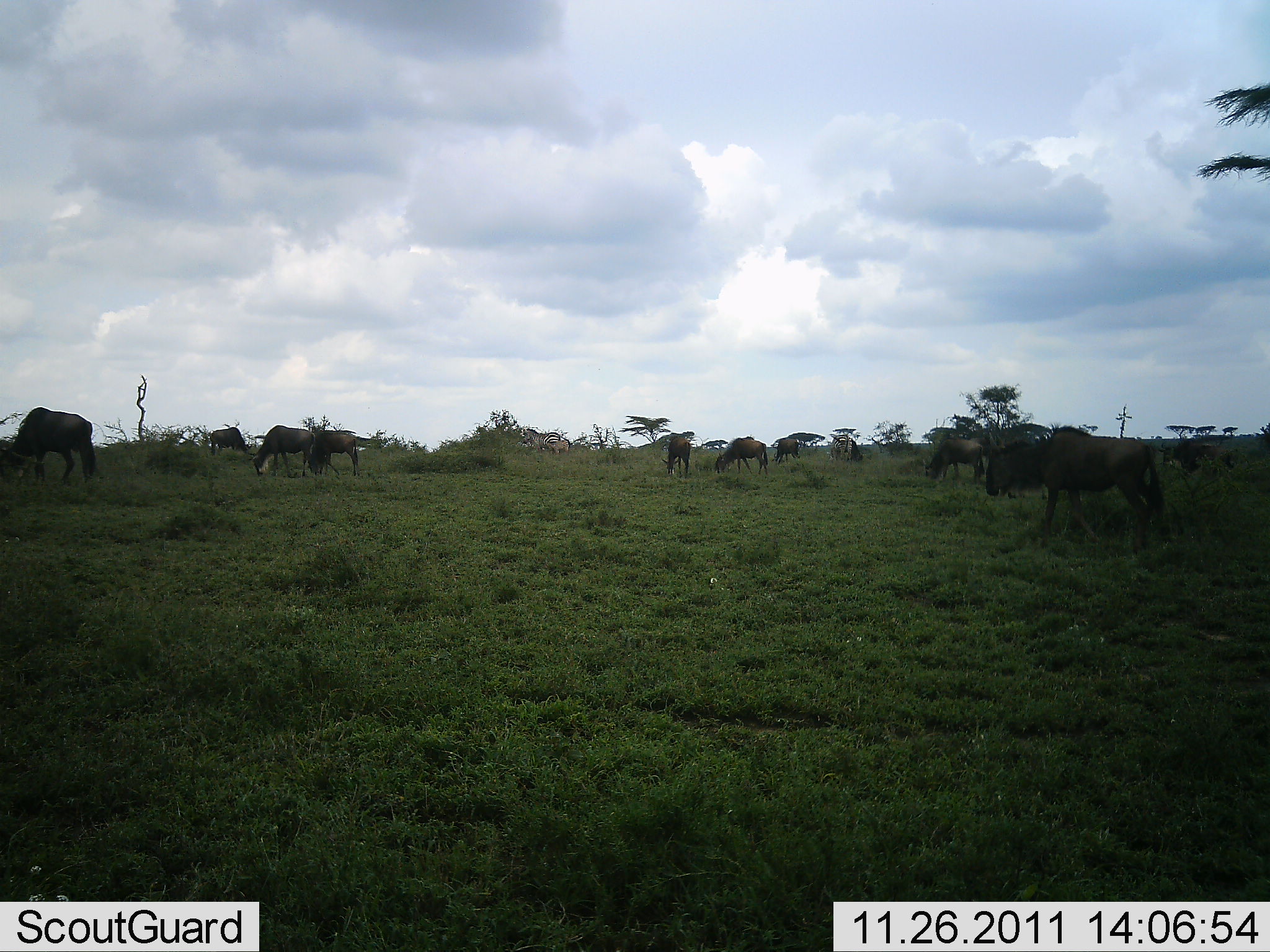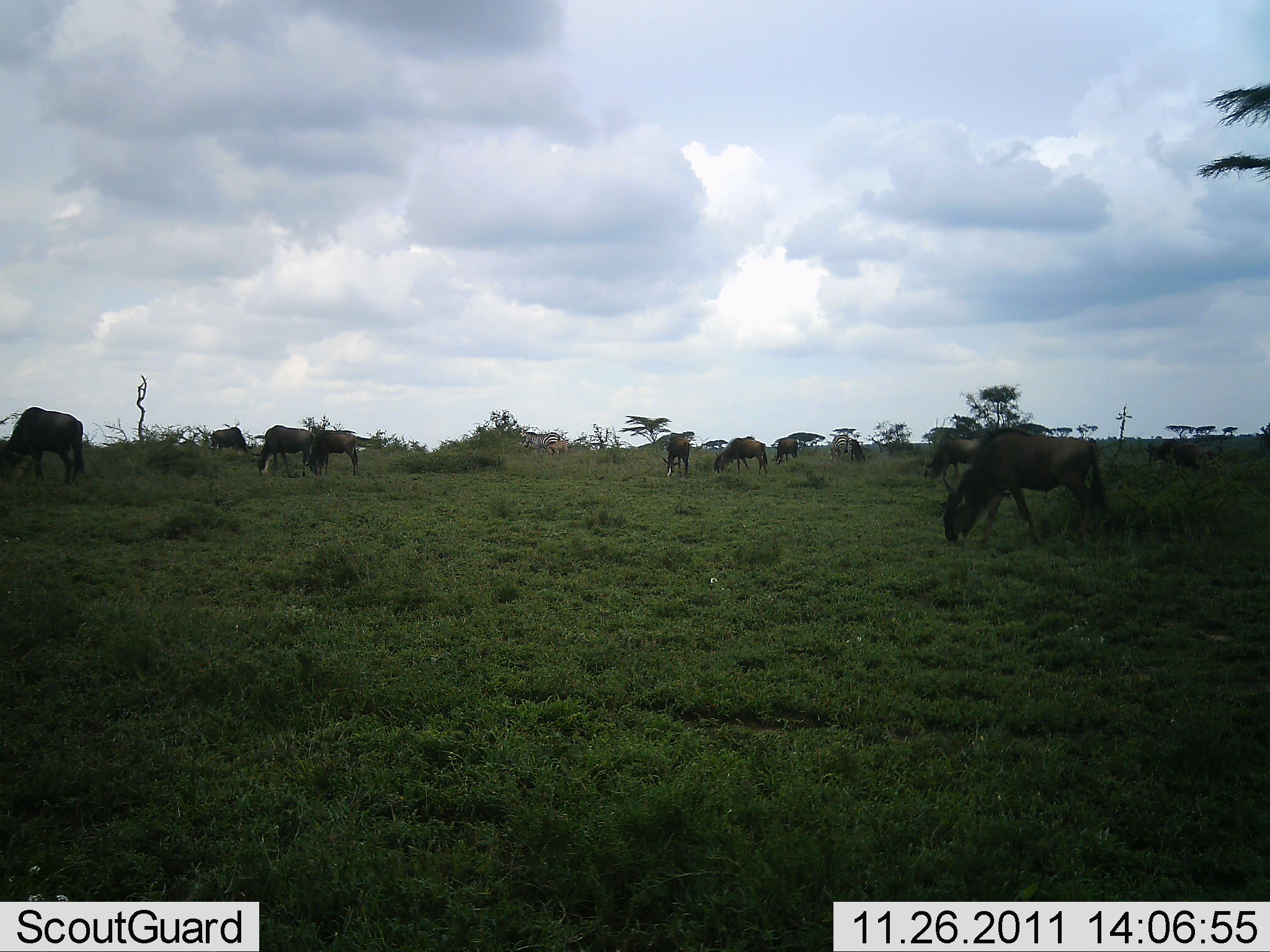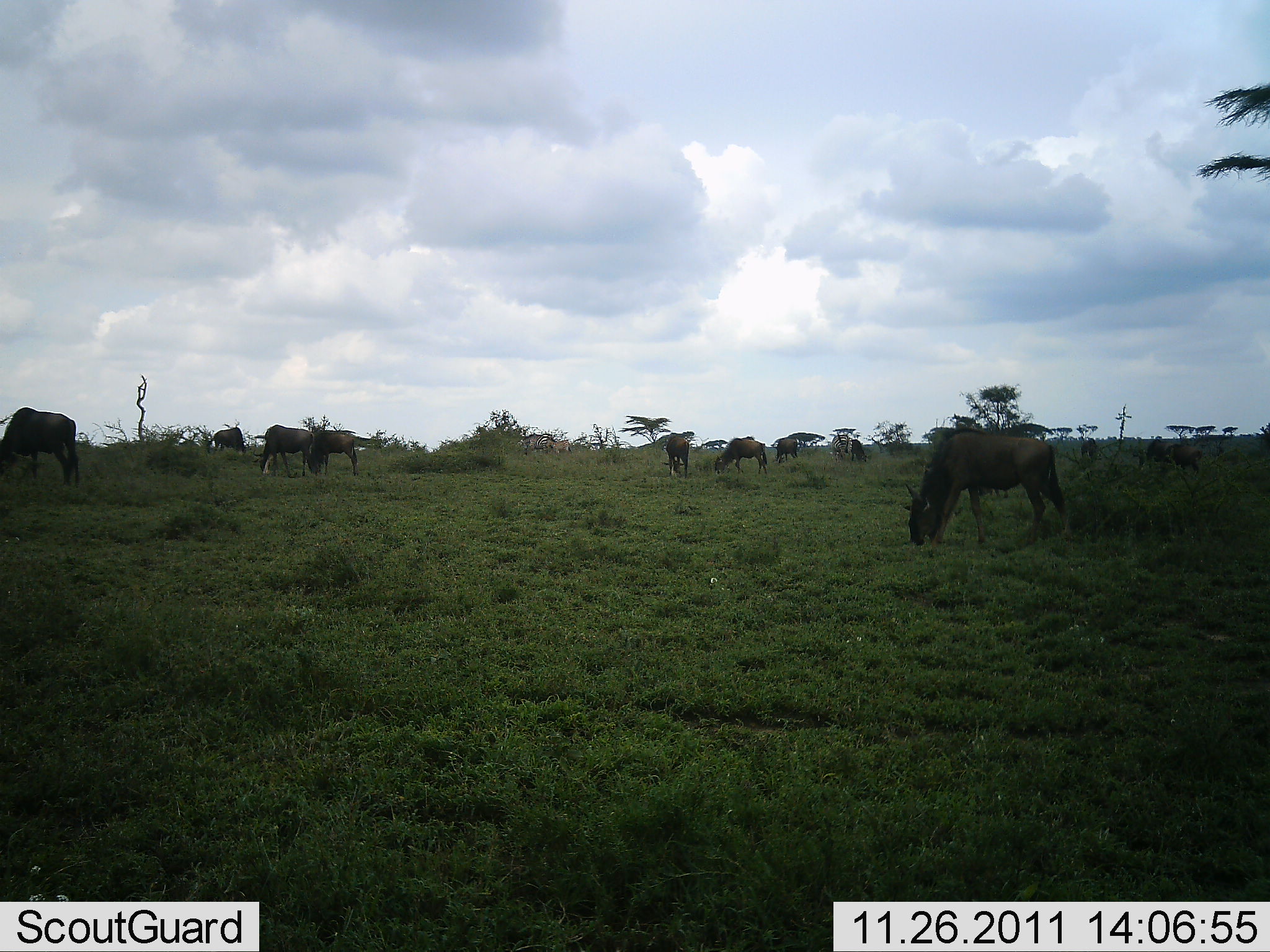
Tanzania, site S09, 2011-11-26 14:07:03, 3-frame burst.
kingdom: Animalia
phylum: Chordata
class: Mammalia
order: Artiodactyla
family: Bovidae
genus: Connochaetes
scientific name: Connochaetes taurinus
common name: blue wildebeest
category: wildebeest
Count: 11-50.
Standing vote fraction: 36%.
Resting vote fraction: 0%.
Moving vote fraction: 36%.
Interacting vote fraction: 0%.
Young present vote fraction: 0%.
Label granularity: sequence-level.